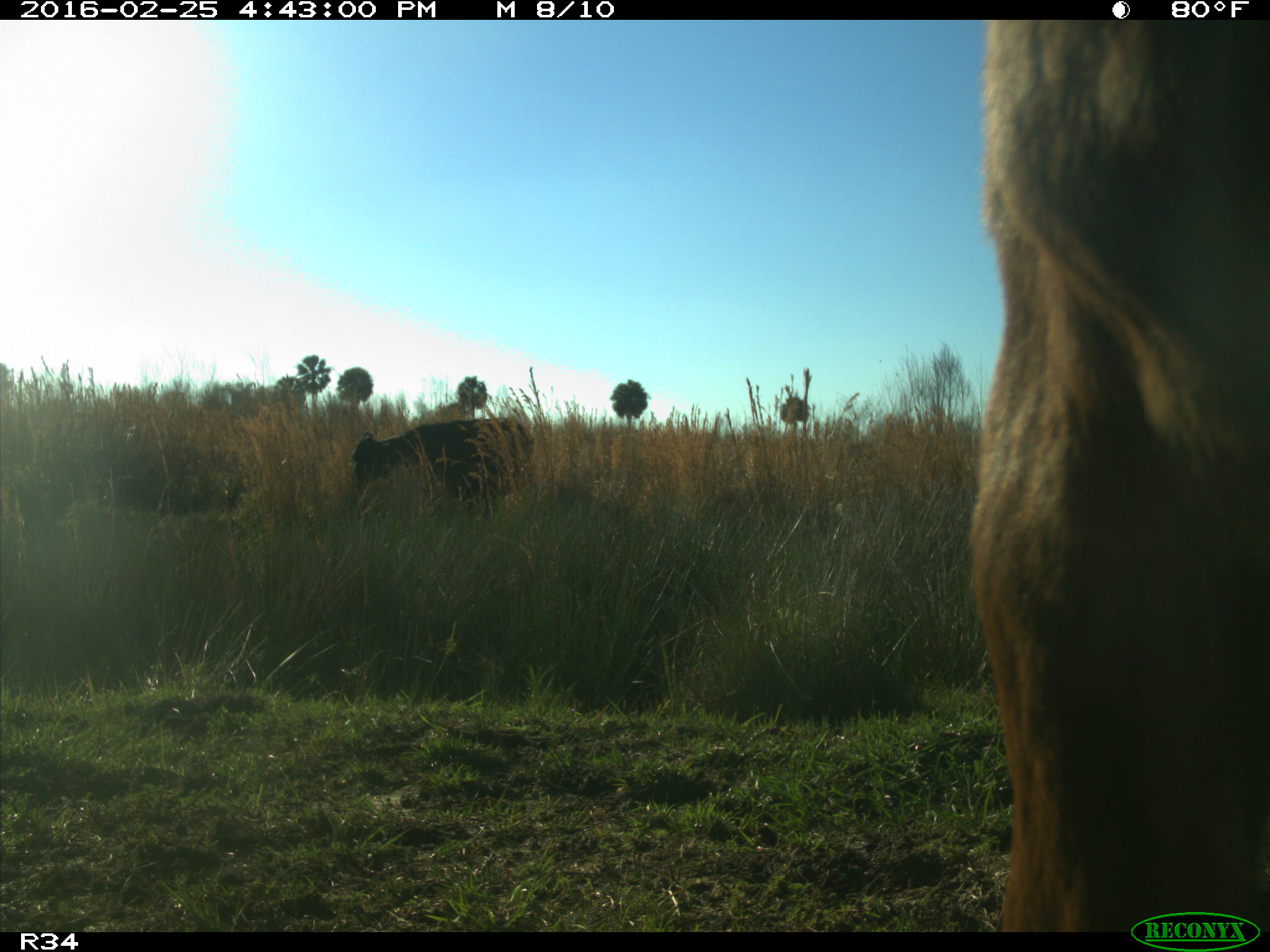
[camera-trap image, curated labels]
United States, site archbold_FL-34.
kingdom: Animalia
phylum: Chordata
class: Mammalia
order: Artiodactyla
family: Bovidae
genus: Bos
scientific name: Bos taurus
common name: domestic cow